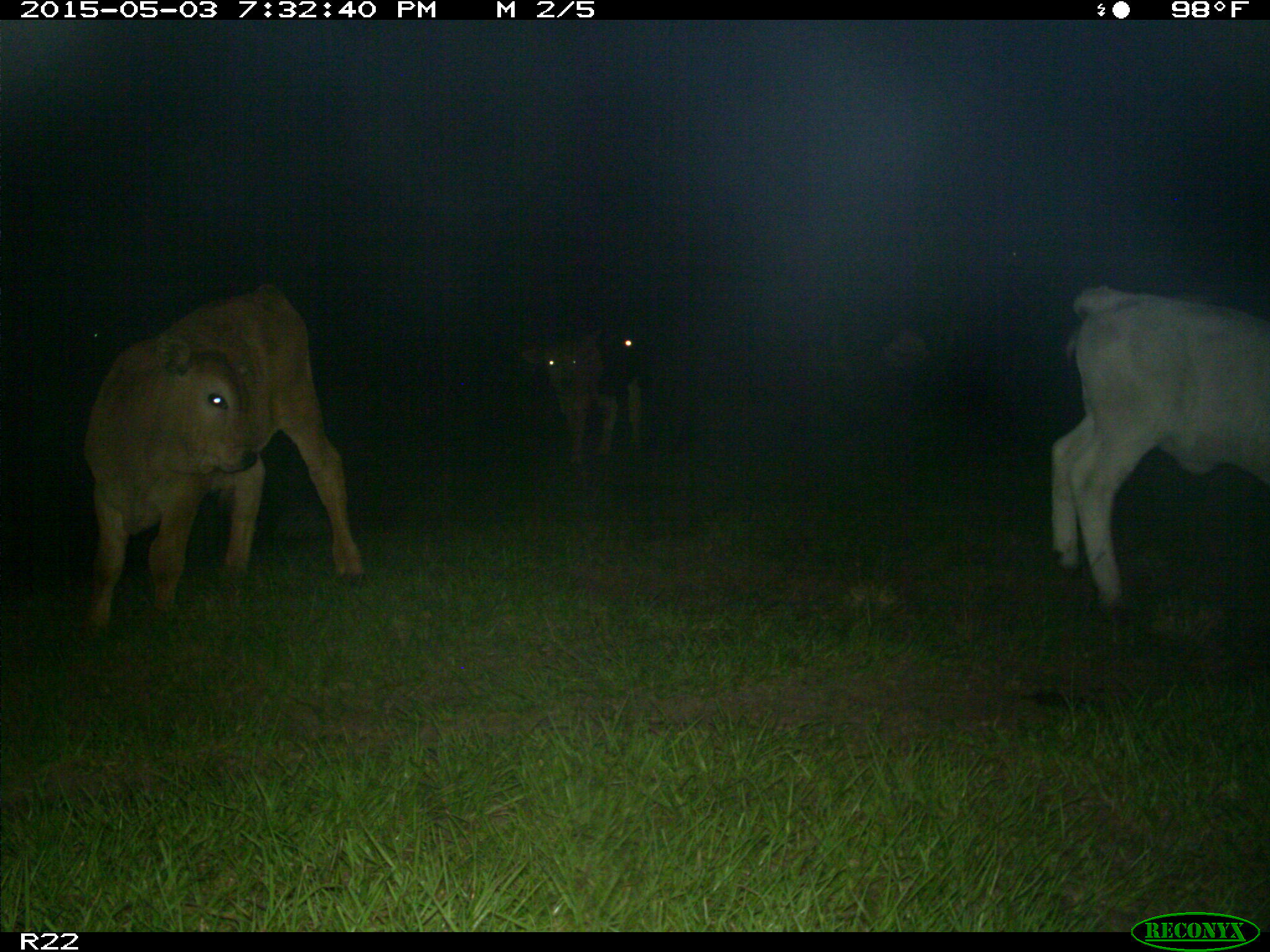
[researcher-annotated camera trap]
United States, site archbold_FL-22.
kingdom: Animalia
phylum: Chordata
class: Mammalia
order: Artiodactyla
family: Bovidae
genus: Bos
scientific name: Bos taurus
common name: domestic cow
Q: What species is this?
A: Bos taurus (domestic cow).